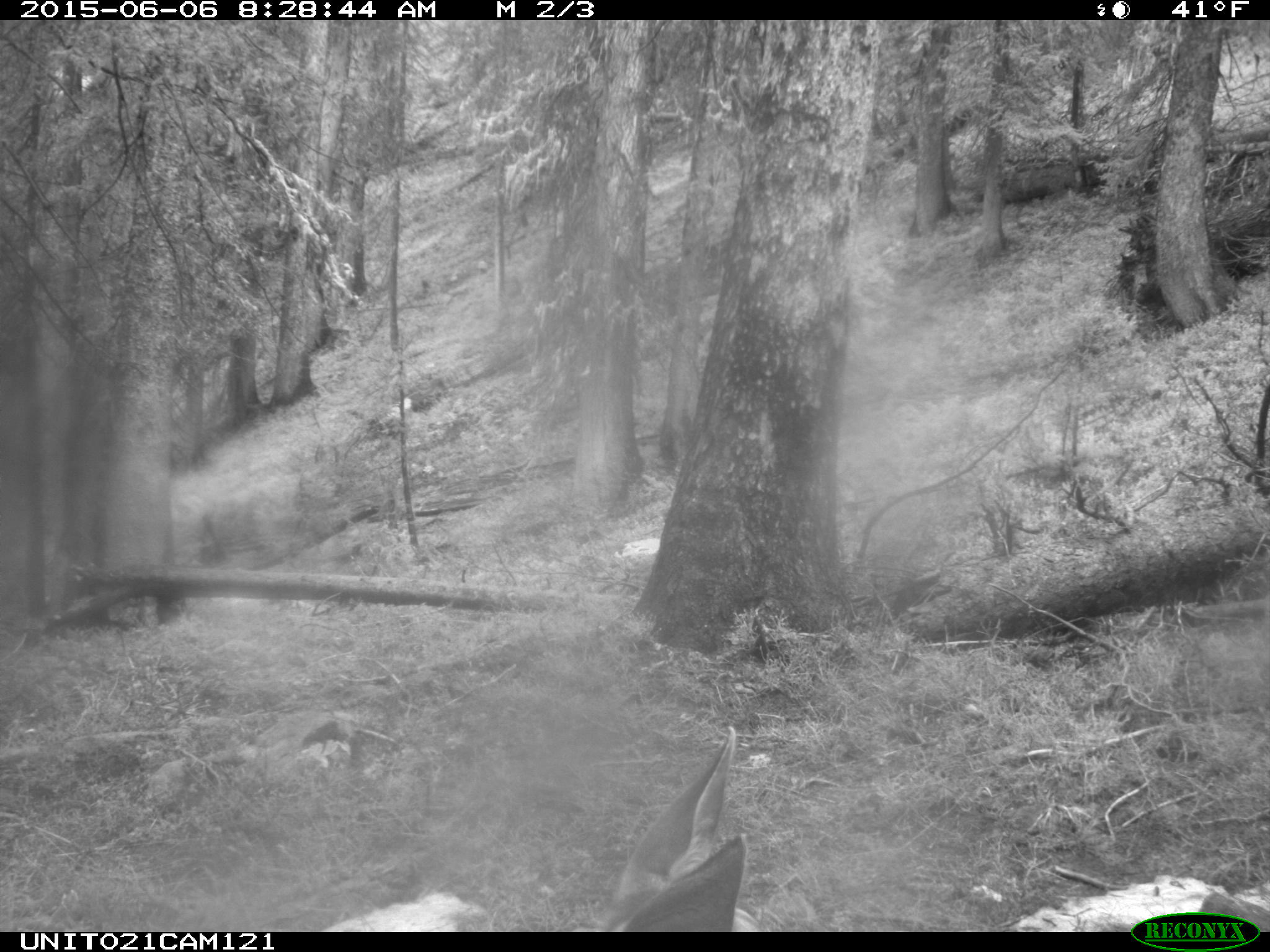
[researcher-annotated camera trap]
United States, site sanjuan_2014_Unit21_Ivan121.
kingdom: Animalia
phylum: Chordata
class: Mammalia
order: Artiodactyla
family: Cervidae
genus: Odocoileus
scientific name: Odocoileus hemionus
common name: mule deer